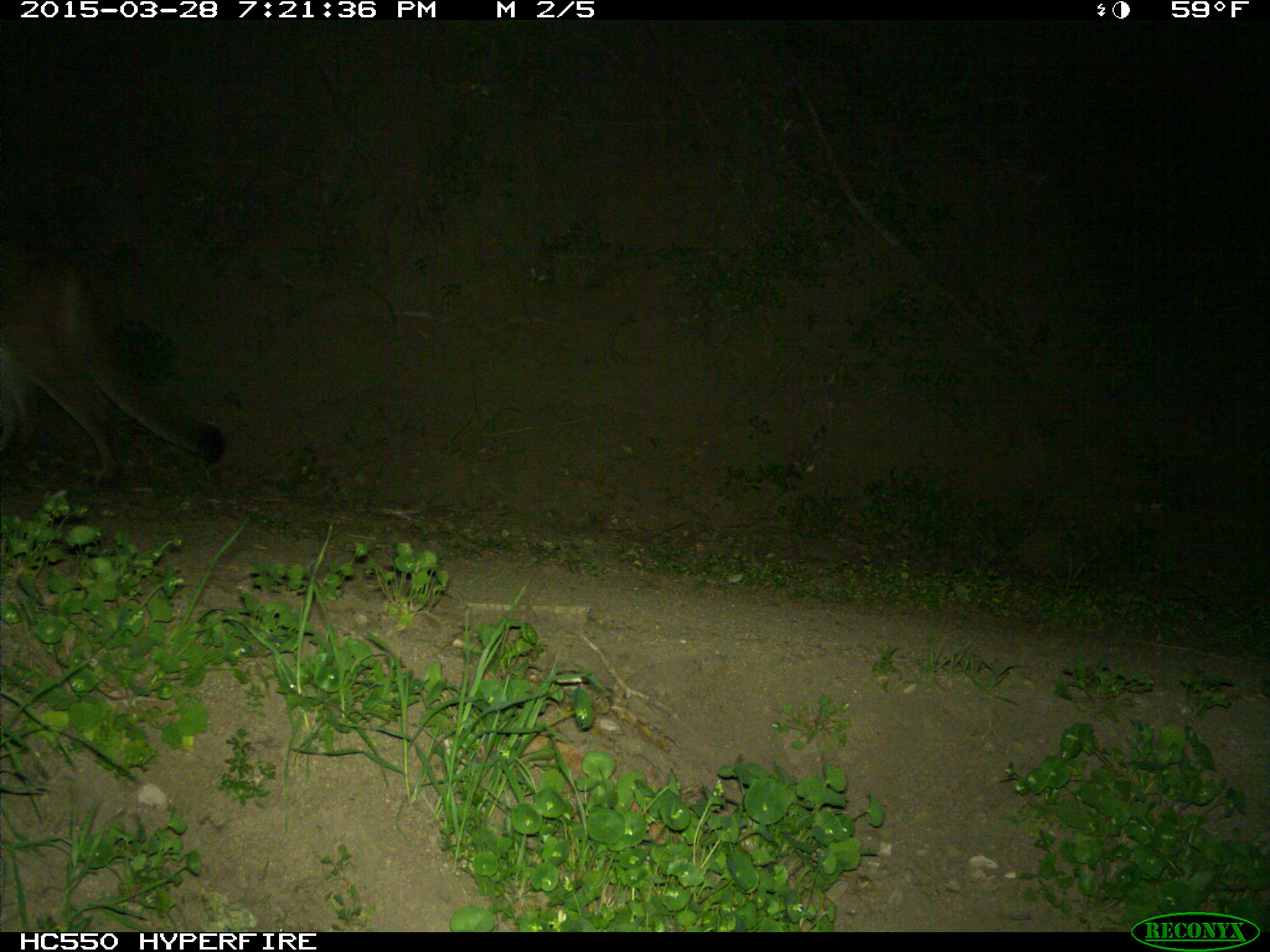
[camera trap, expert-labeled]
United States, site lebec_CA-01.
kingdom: Animalia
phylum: Chordata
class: Mammalia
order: Carnivora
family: Felidae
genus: Puma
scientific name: Puma concolor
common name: mountain lion